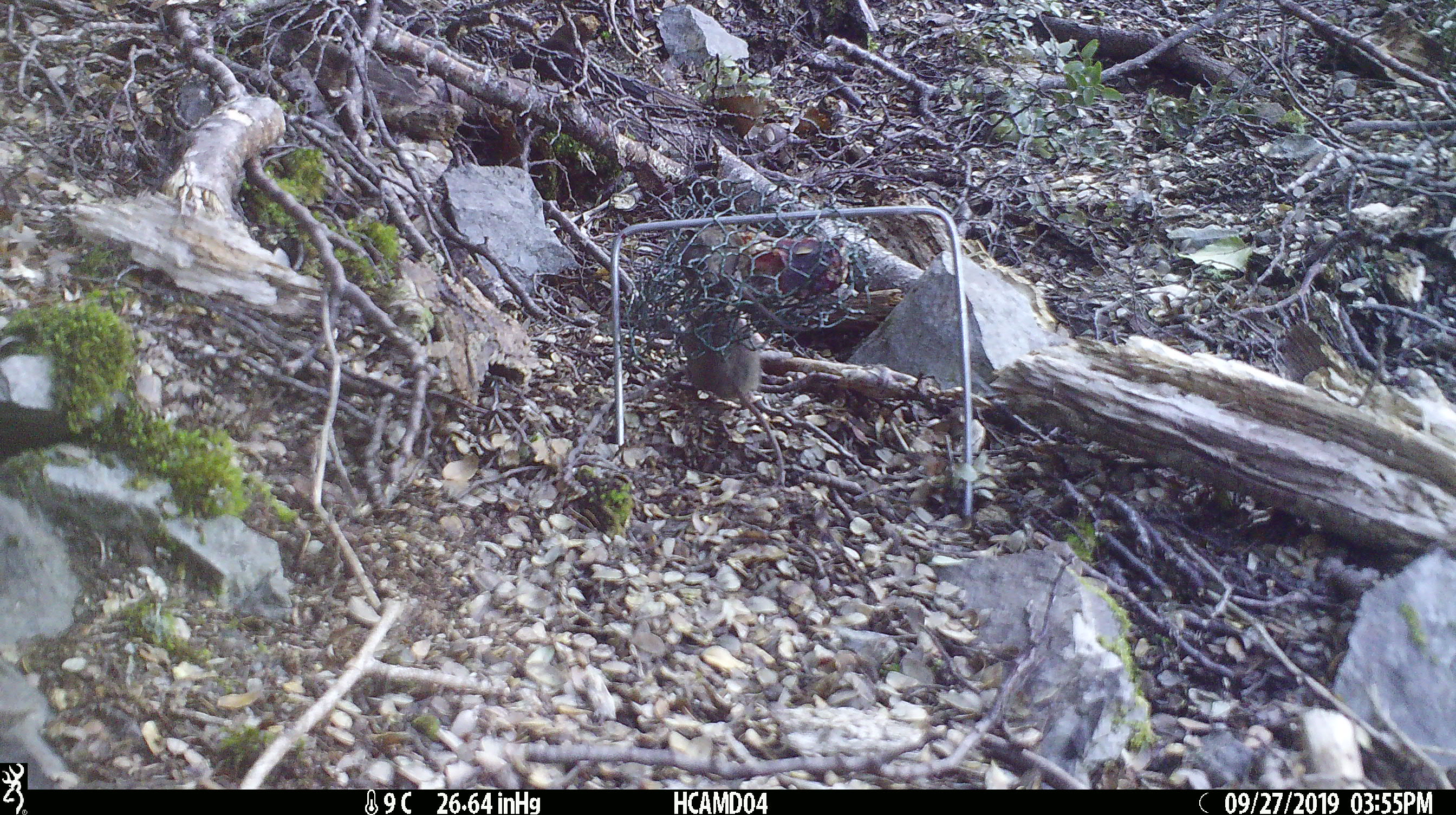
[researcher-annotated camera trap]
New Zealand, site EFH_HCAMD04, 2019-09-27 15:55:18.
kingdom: Animalia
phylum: Chordata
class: Mammalia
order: Rodentia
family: Muridae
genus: Mus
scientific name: Mus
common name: mouse